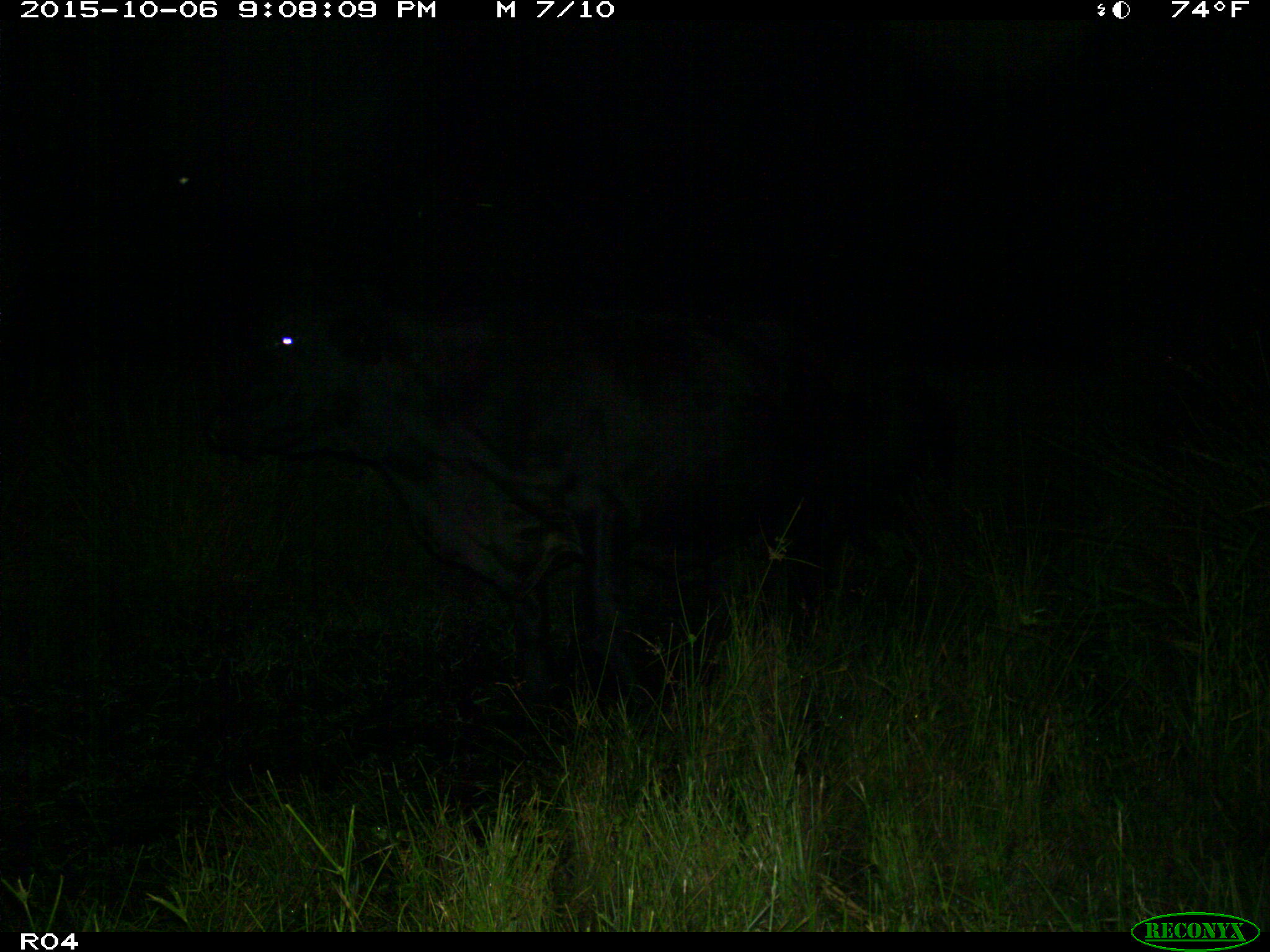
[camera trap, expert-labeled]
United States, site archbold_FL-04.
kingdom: Animalia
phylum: Chordata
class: Mammalia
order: Artiodactyla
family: Bovidae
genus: Bos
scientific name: Bos taurus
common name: domestic cow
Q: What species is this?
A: Bos taurus (domestic cow).